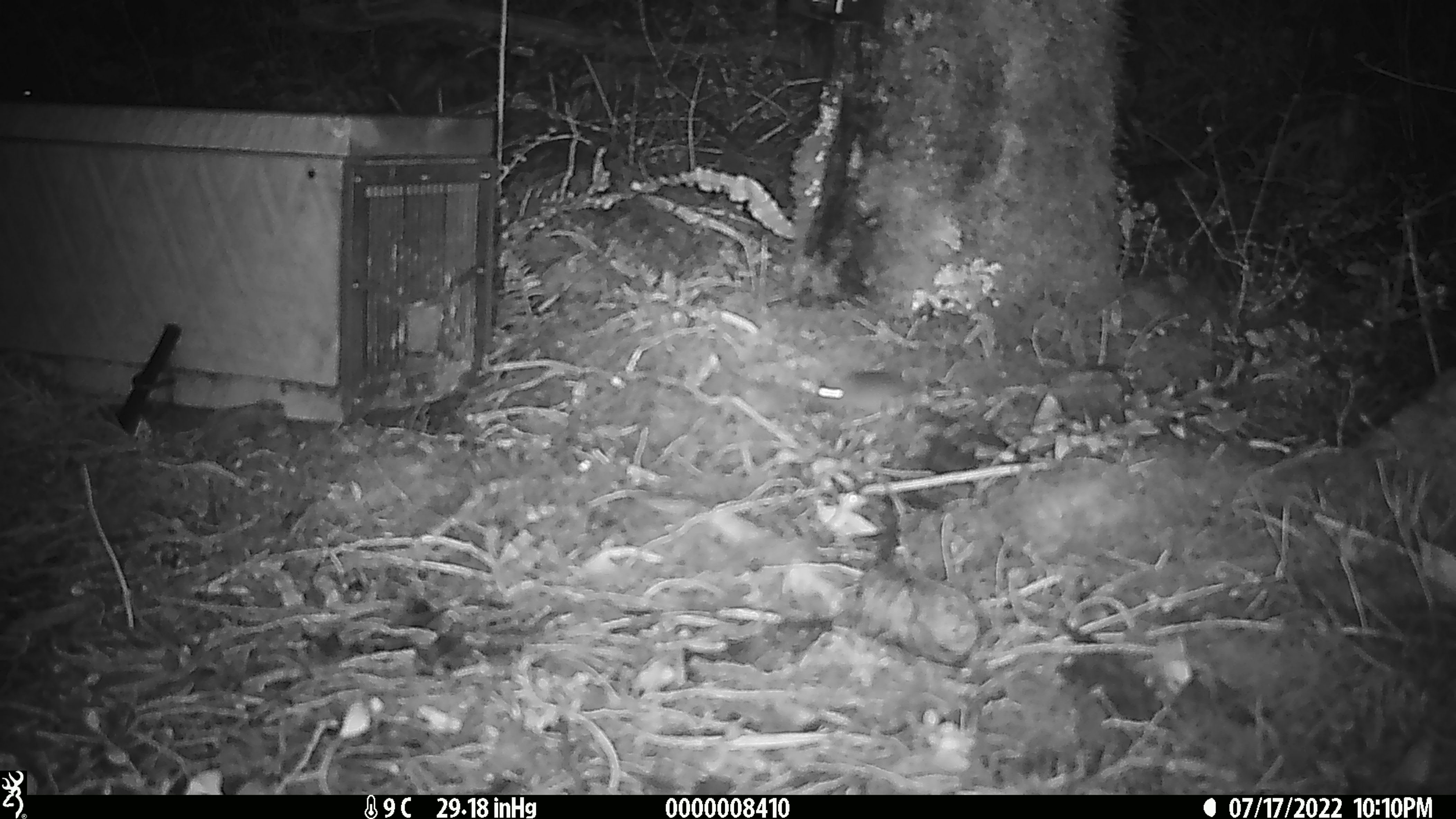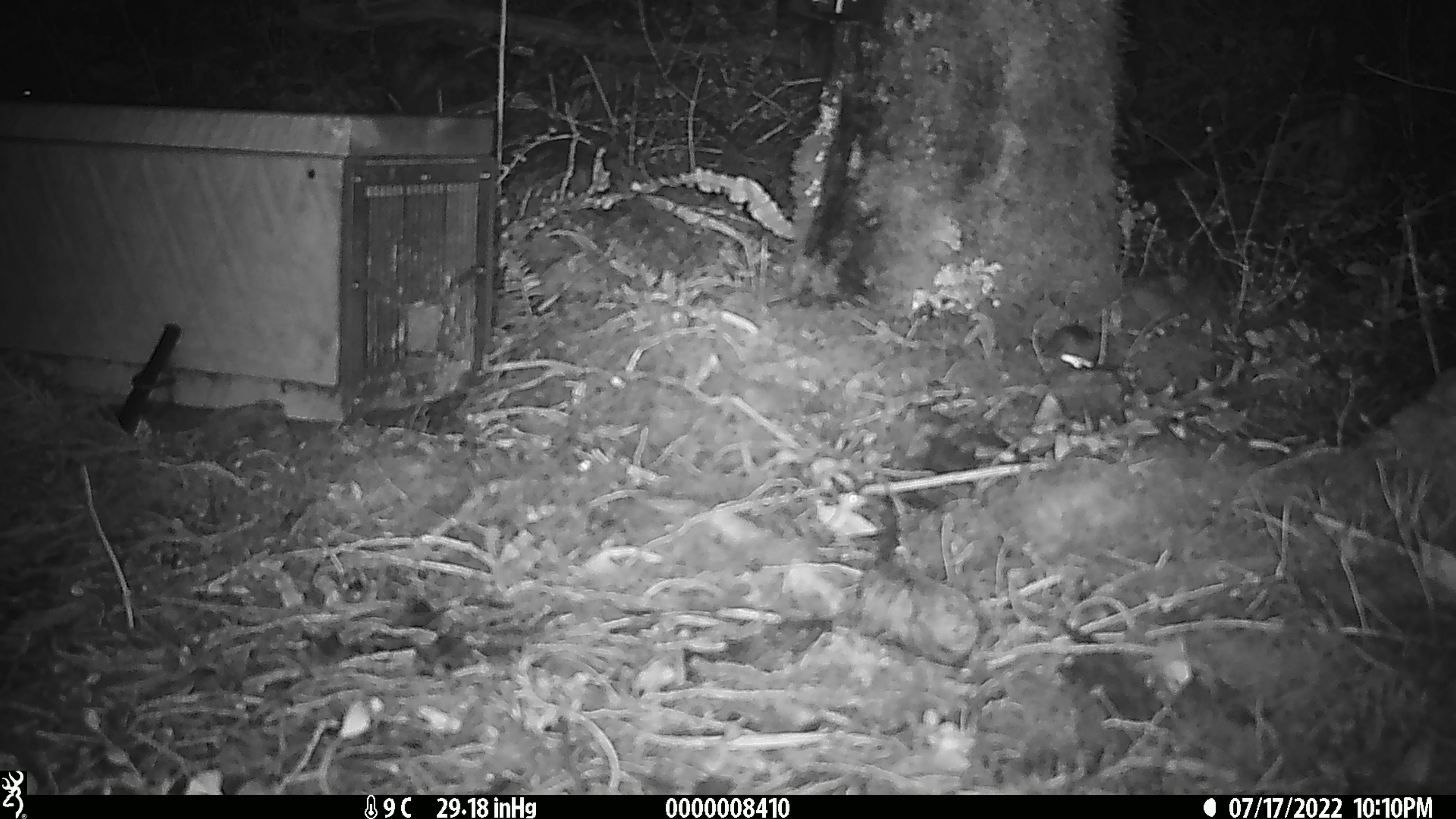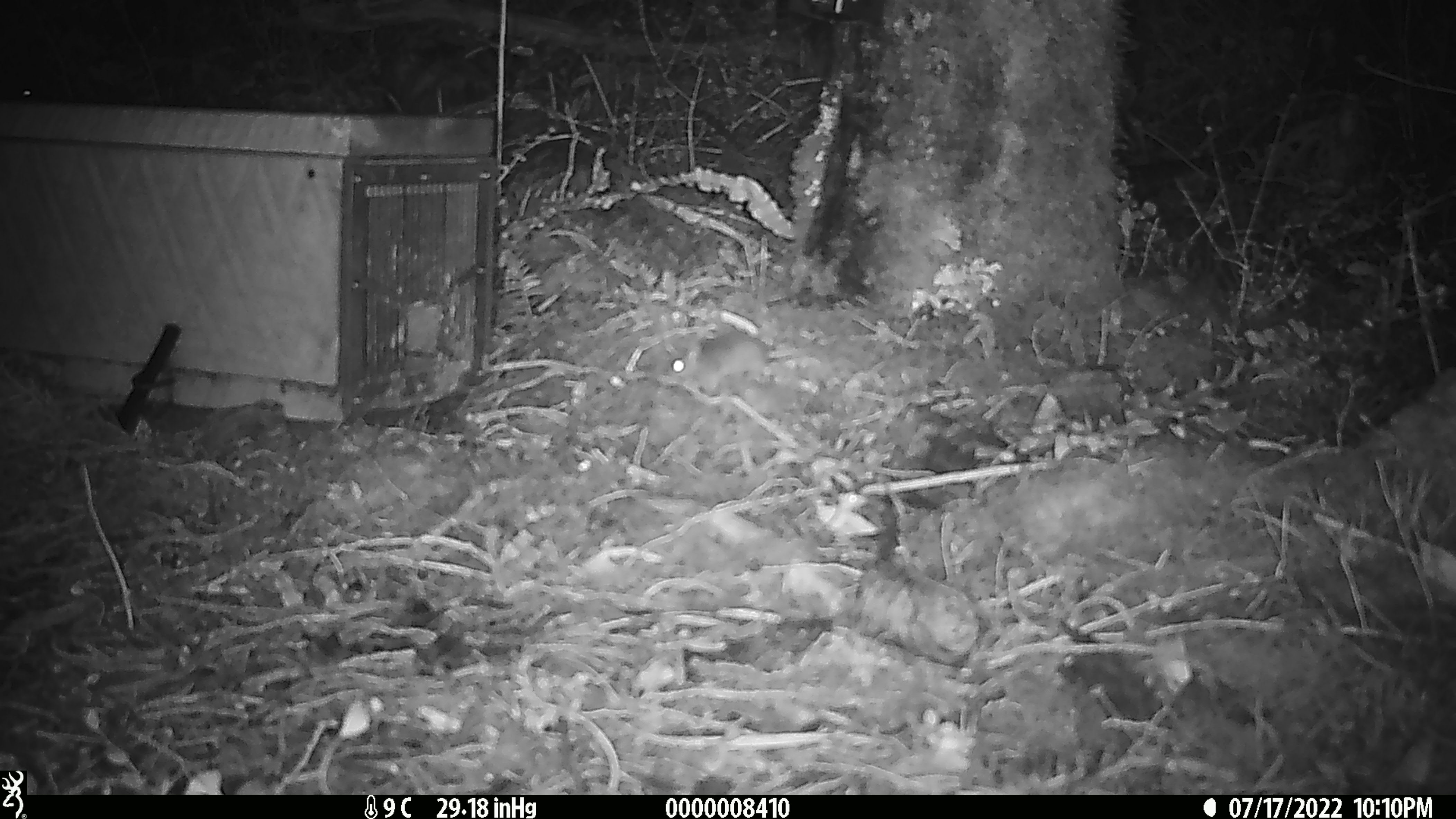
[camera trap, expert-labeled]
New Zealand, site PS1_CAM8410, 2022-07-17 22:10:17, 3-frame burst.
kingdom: Animalia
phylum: Chordata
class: Mammalia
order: Rodentia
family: Muridae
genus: Mus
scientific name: Mus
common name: mouse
Mouse (Mus).